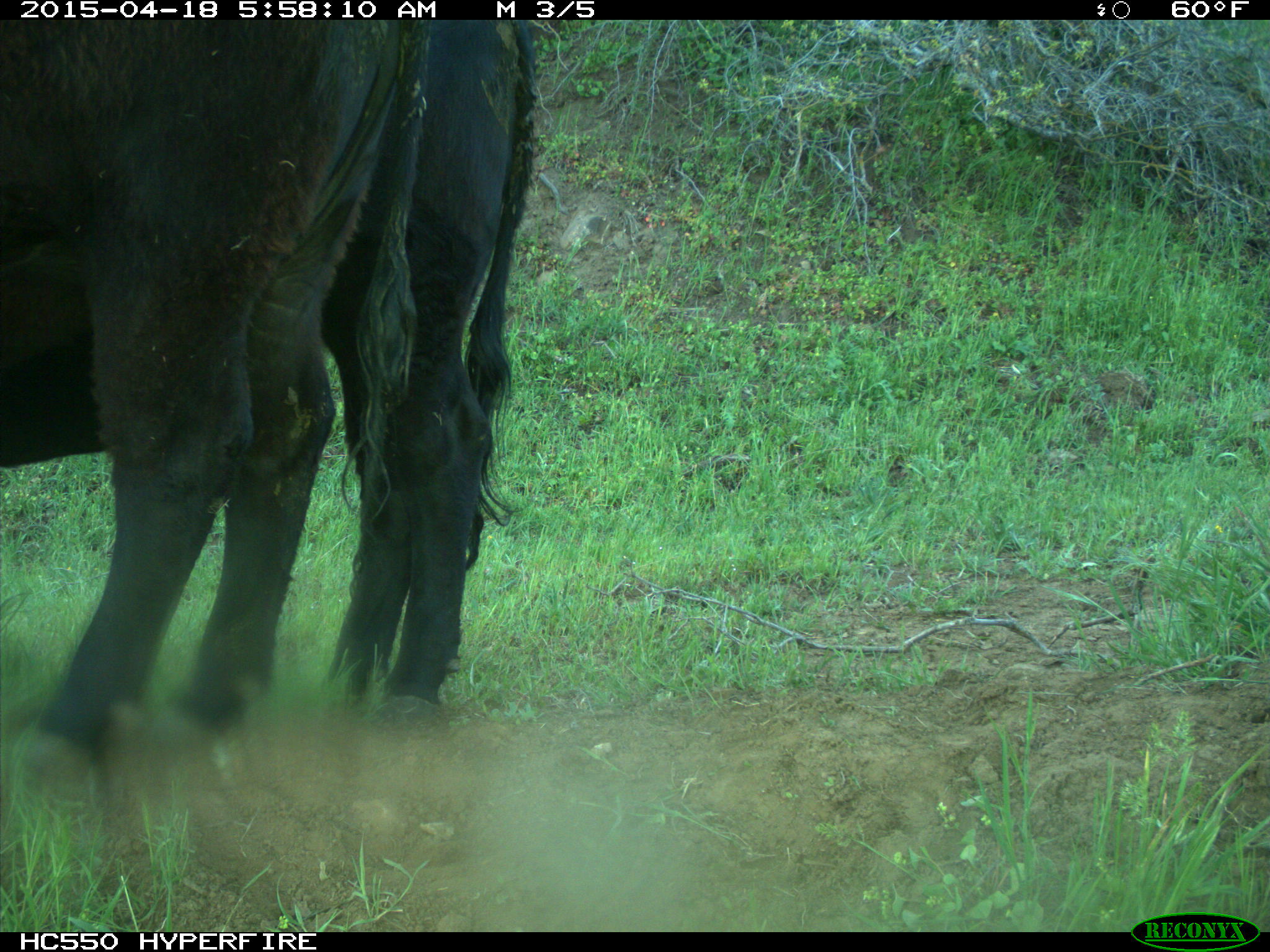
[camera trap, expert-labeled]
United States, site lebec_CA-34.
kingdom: Animalia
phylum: Chordata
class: Mammalia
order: Artiodactyla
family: Bovidae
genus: Bos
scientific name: Bos taurus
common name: domestic cow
Bos taurus (domestic cow).